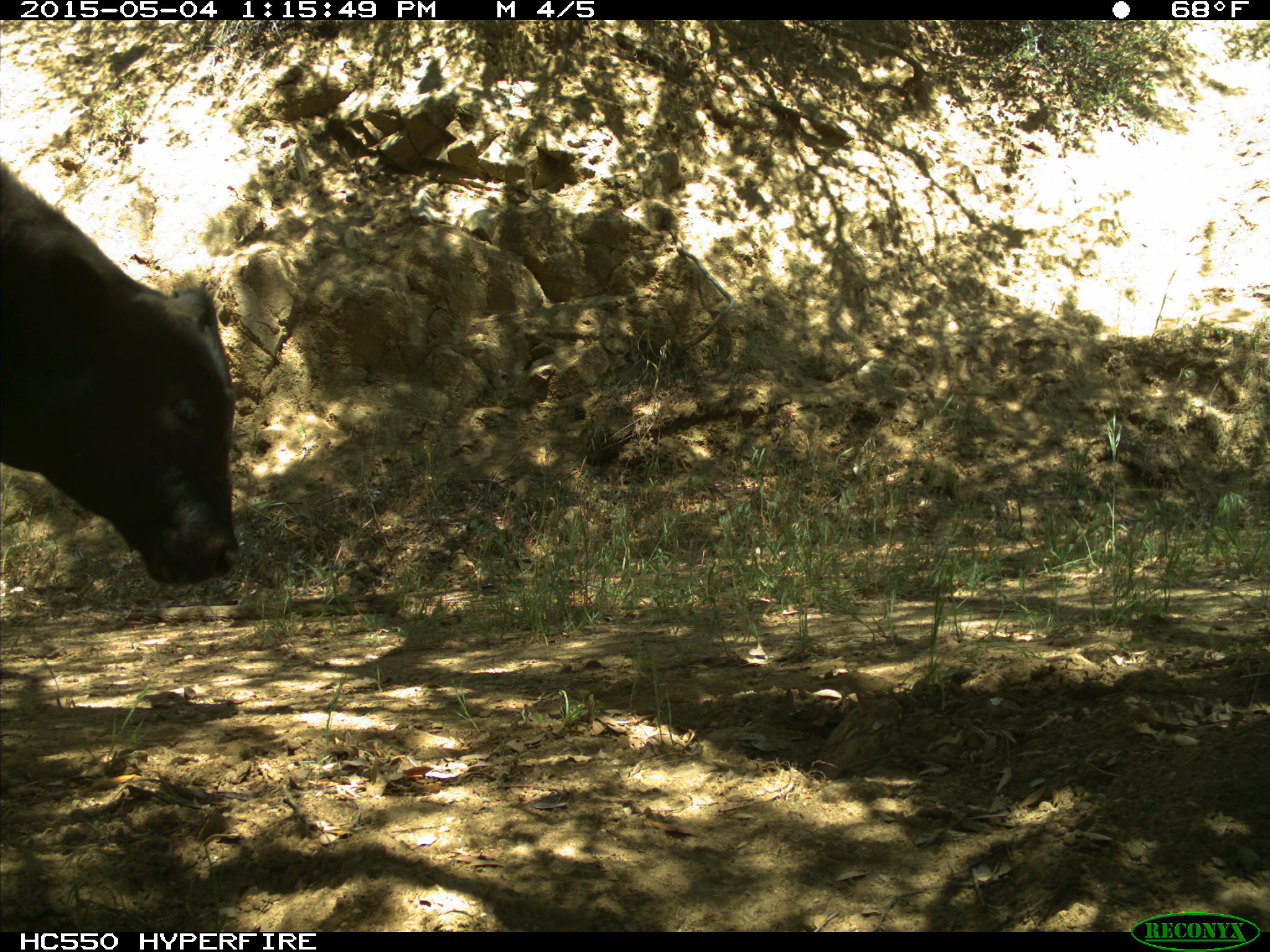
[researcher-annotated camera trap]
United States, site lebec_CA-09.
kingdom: Animalia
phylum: Chordata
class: Mammalia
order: Artiodactyla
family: Bovidae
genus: Bos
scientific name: Bos taurus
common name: domestic cow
Bos taurus (domestic cow).